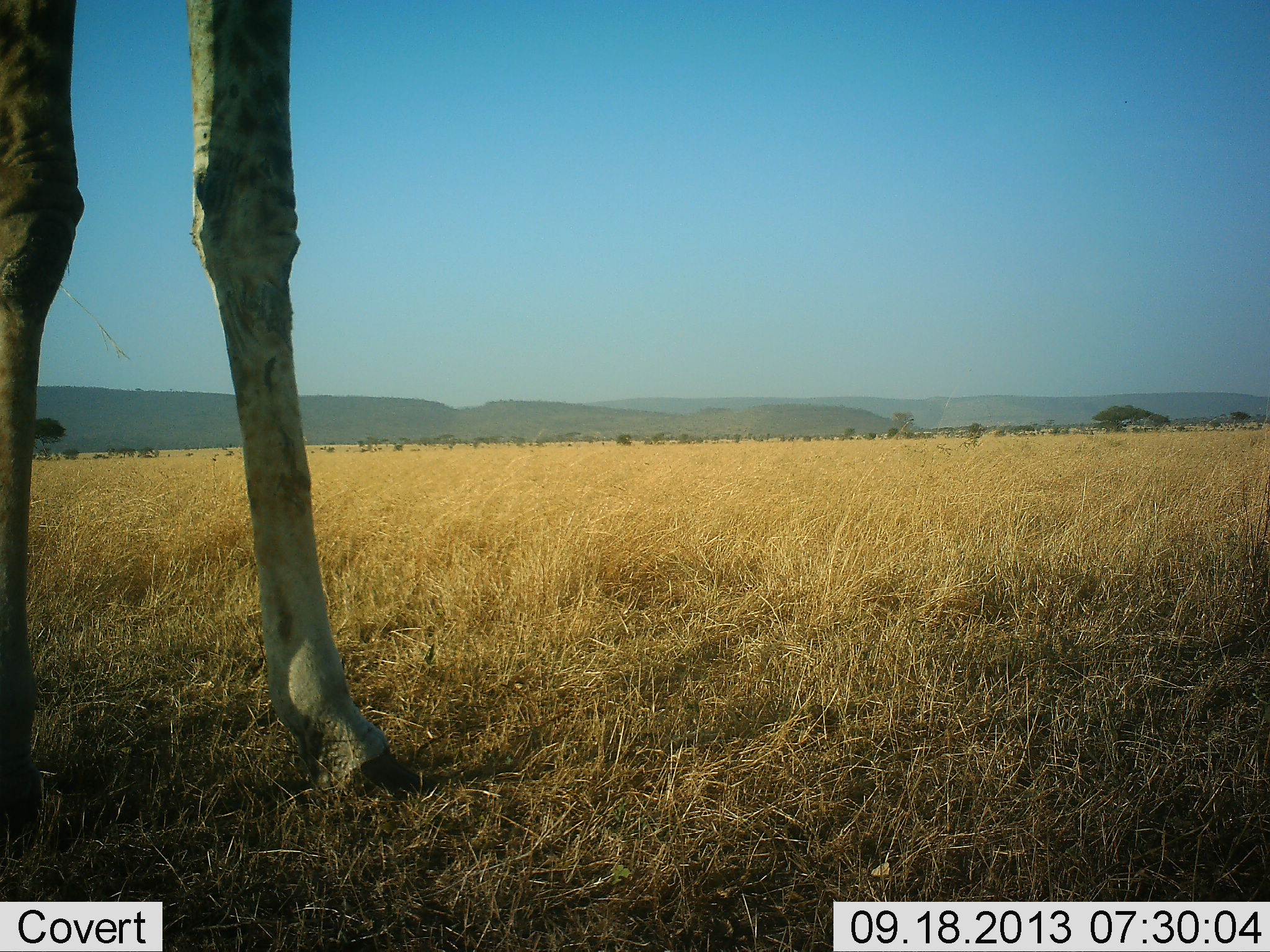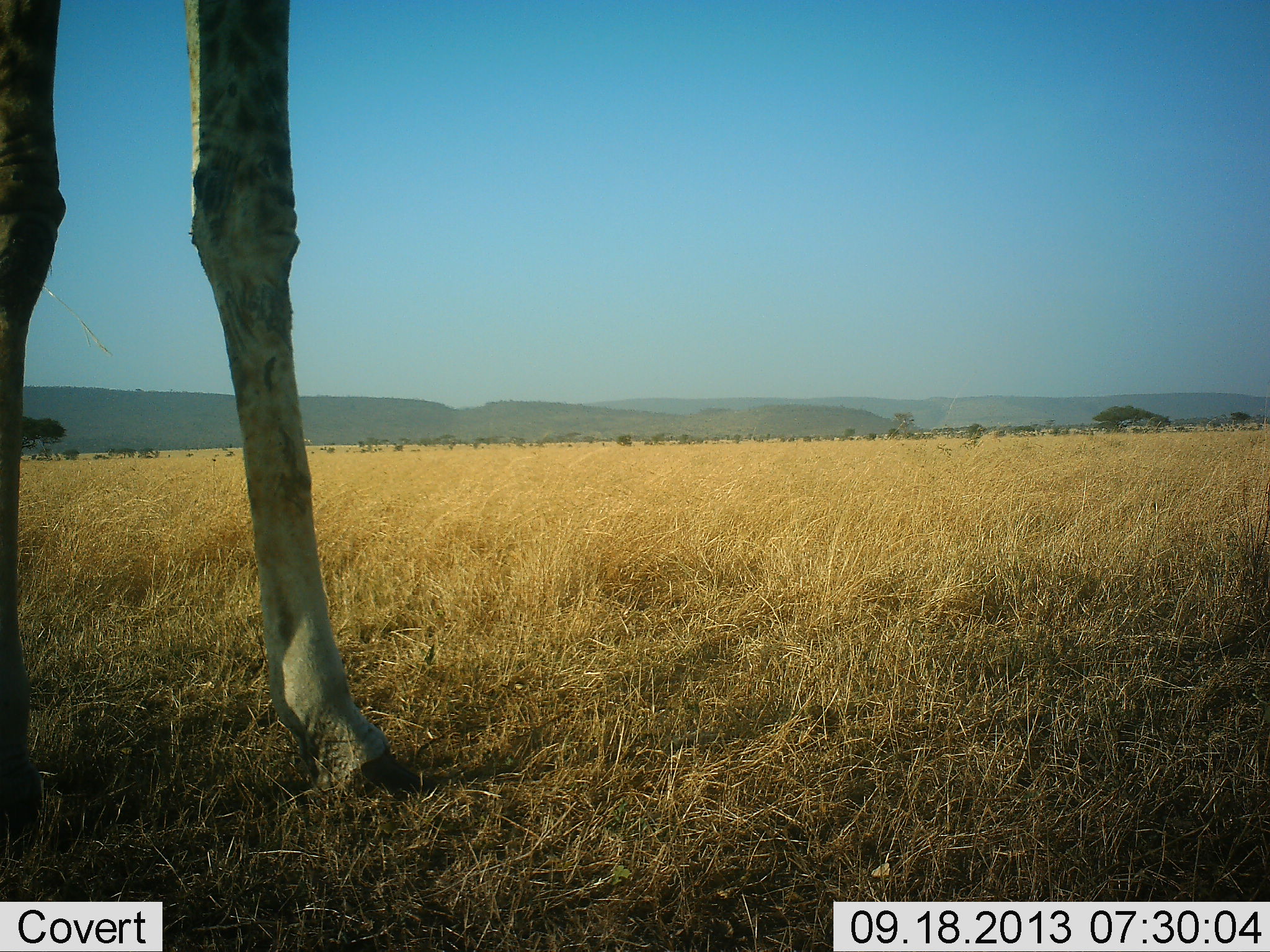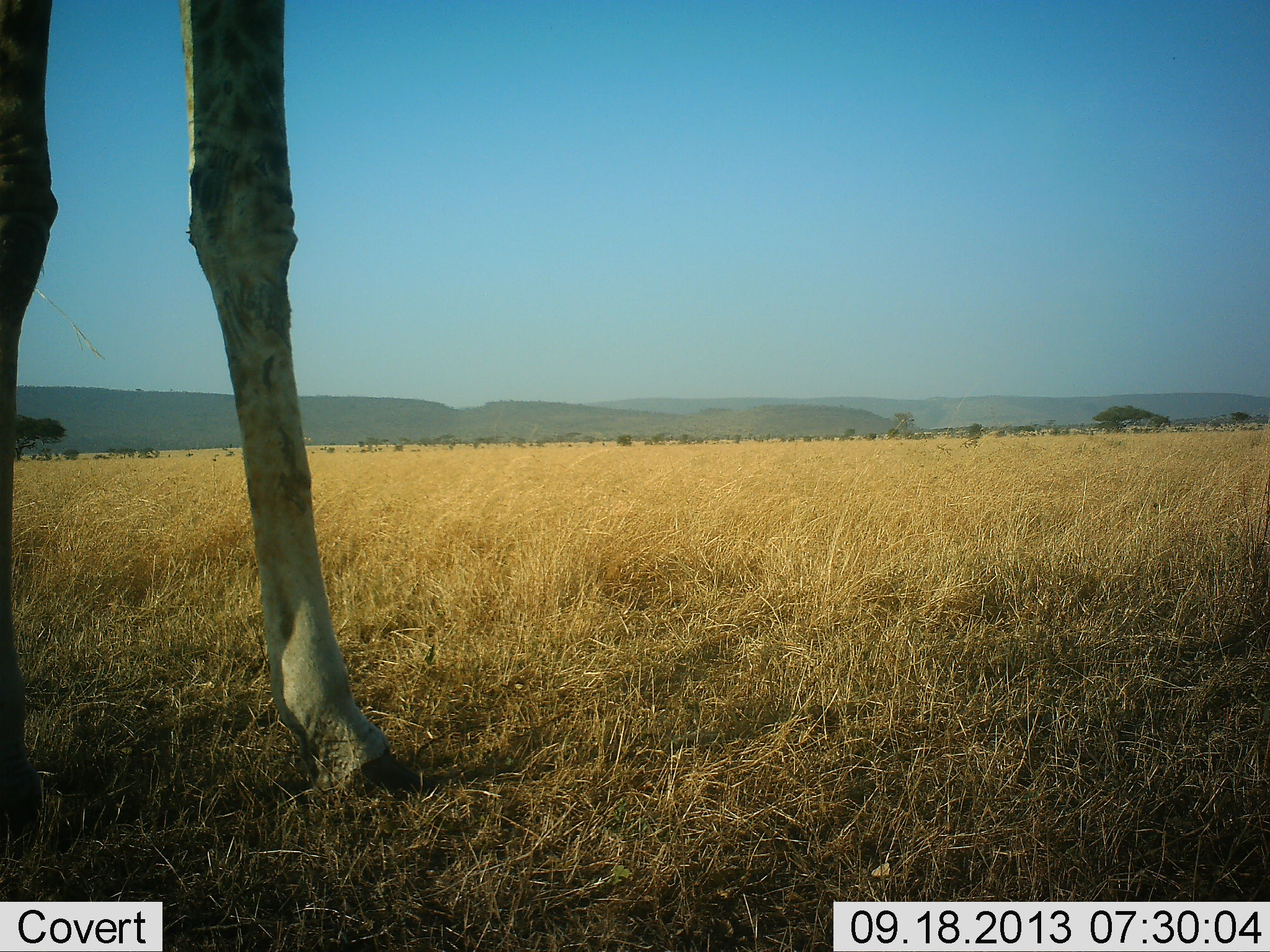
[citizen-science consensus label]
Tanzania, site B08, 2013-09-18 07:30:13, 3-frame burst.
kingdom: Animalia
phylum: Chordata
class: Mammalia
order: Artiodactyla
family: Giraffidae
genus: Giraffa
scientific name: Giraffa camelopardalis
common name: giraffe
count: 1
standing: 90%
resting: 0%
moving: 10%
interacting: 0%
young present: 0%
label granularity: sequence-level